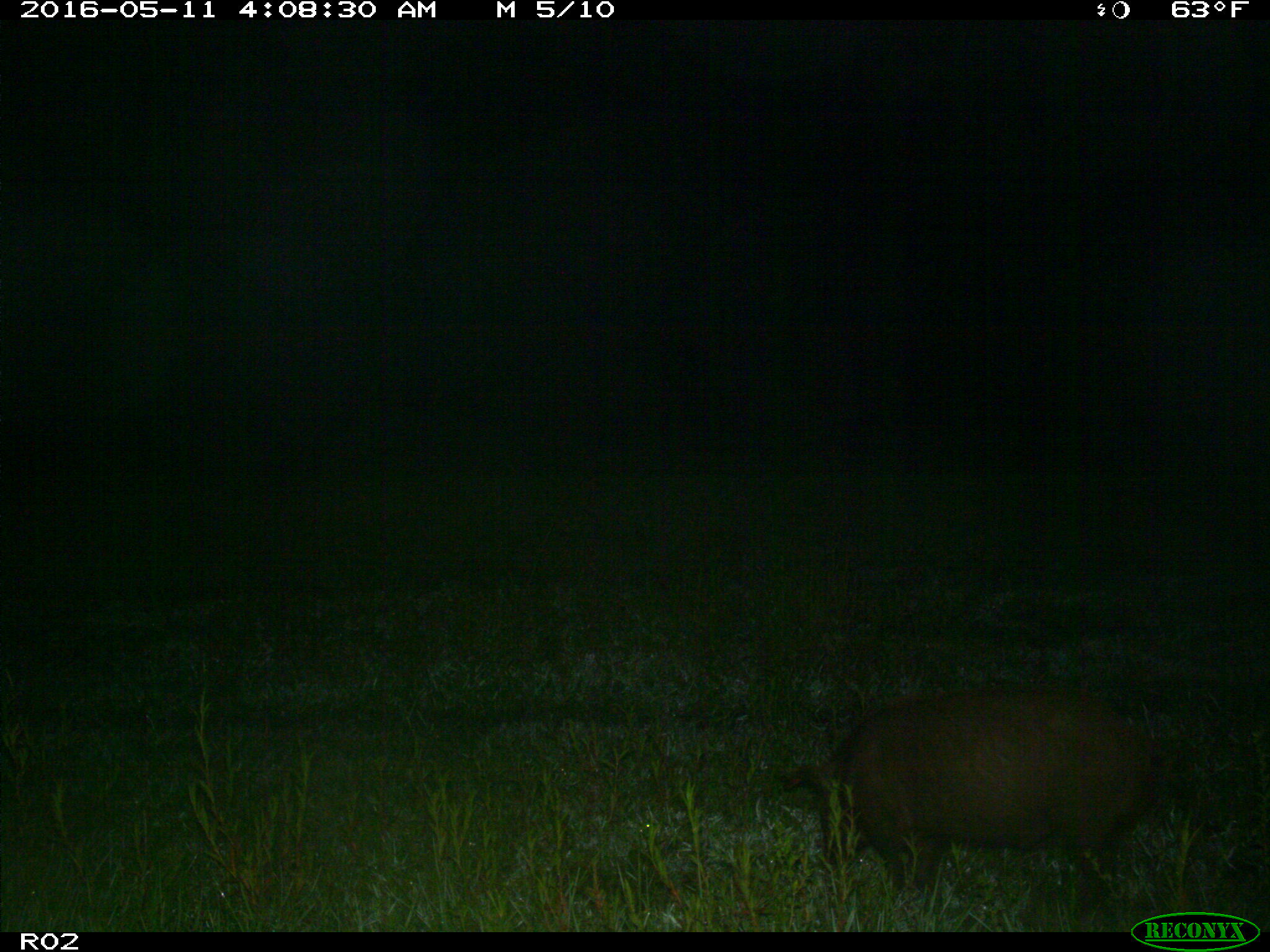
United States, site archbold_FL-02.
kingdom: Animalia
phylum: Chordata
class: Mammalia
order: Artiodactyla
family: Suidae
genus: Sus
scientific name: Sus scrofa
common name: wild boar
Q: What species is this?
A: Sus scrofa (wild boar).